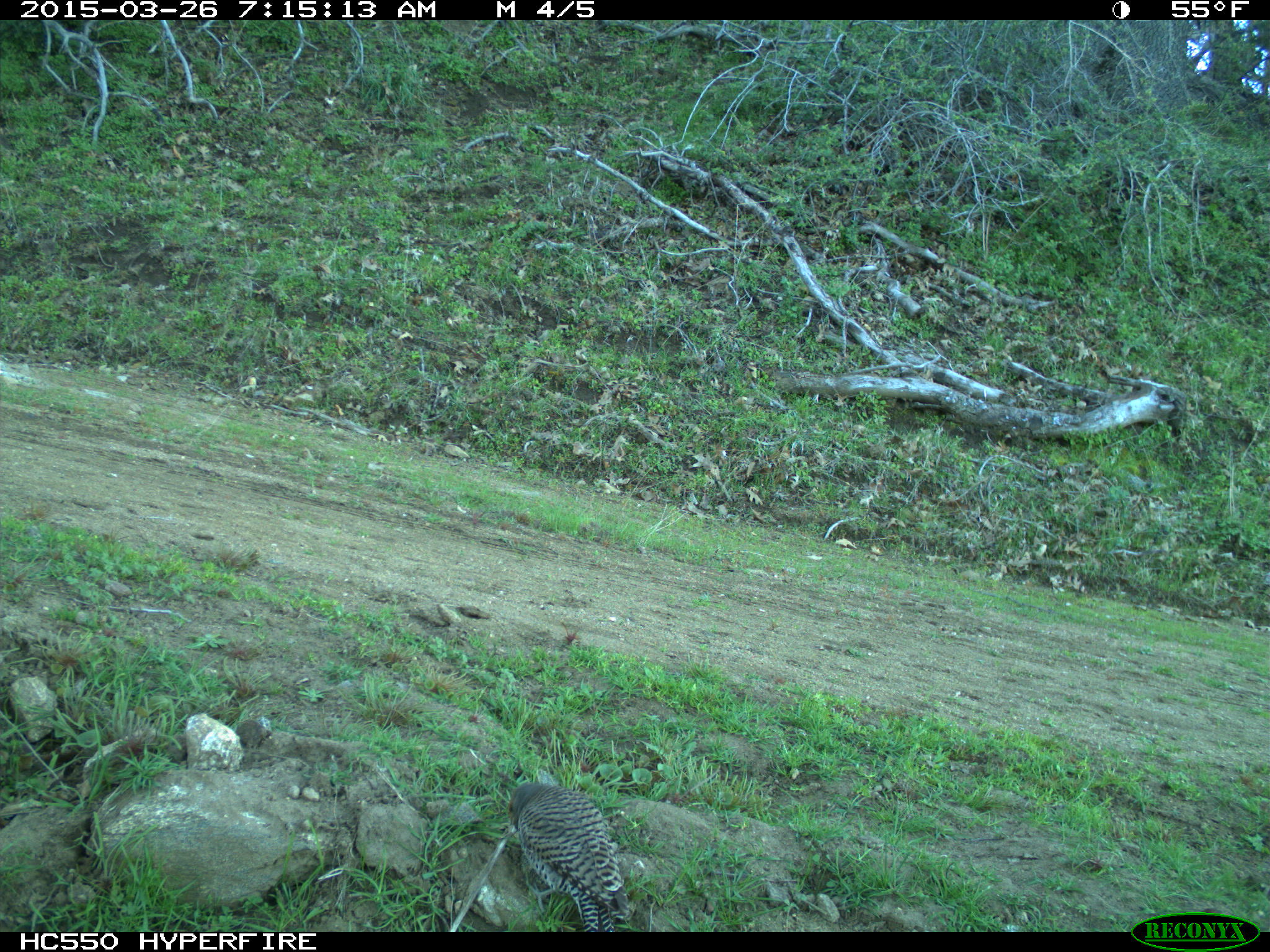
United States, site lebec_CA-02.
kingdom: Animalia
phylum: Chordata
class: Aves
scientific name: Aves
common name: birds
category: unidentified bird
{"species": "unidentified bird (birds) (Aves)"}